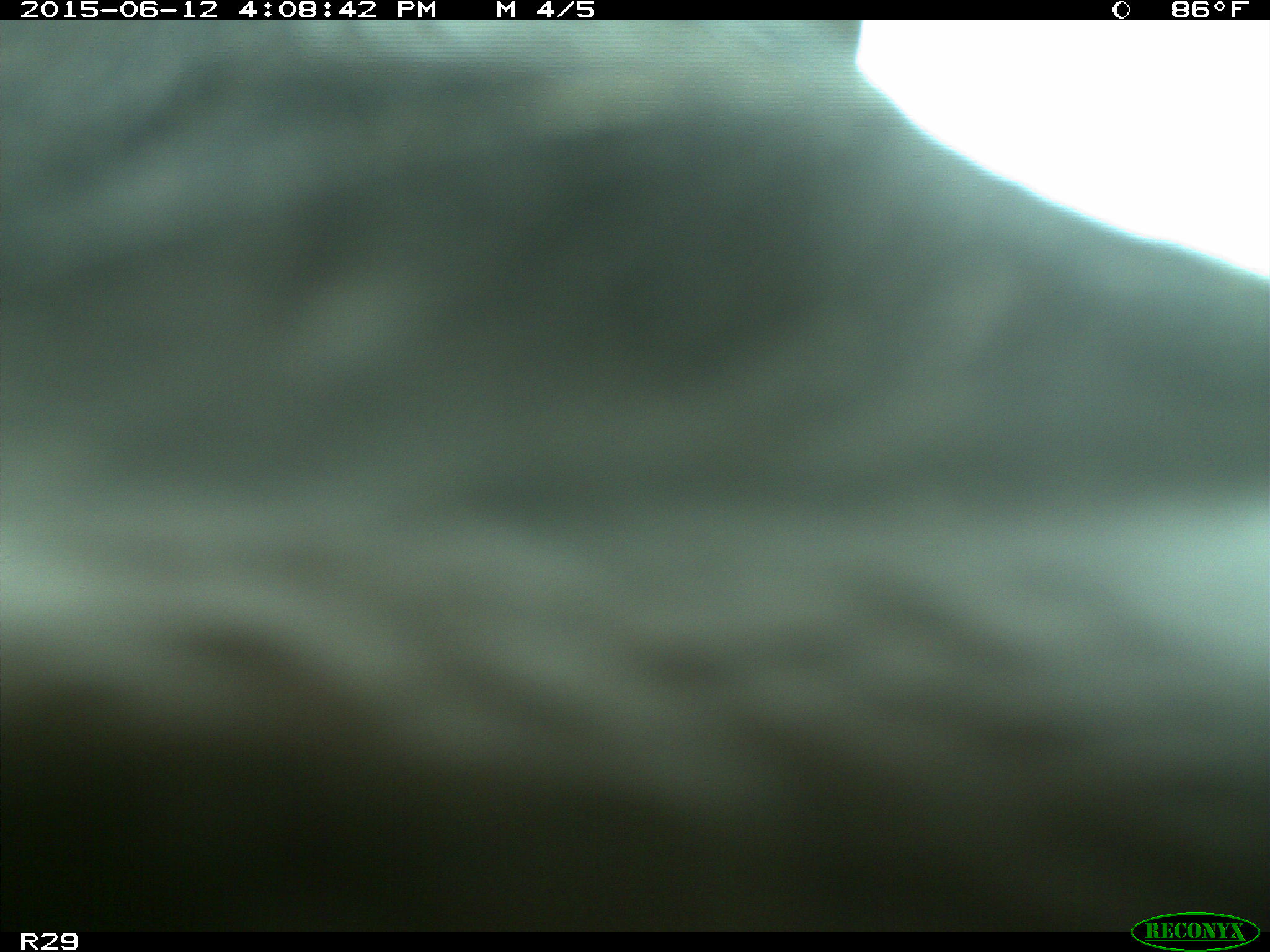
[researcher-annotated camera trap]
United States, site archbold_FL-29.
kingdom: Animalia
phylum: Chordata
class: Mammalia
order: Artiodactyla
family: Bovidae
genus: Bos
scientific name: Bos taurus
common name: domestic cow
Bos taurus (domestic cow).